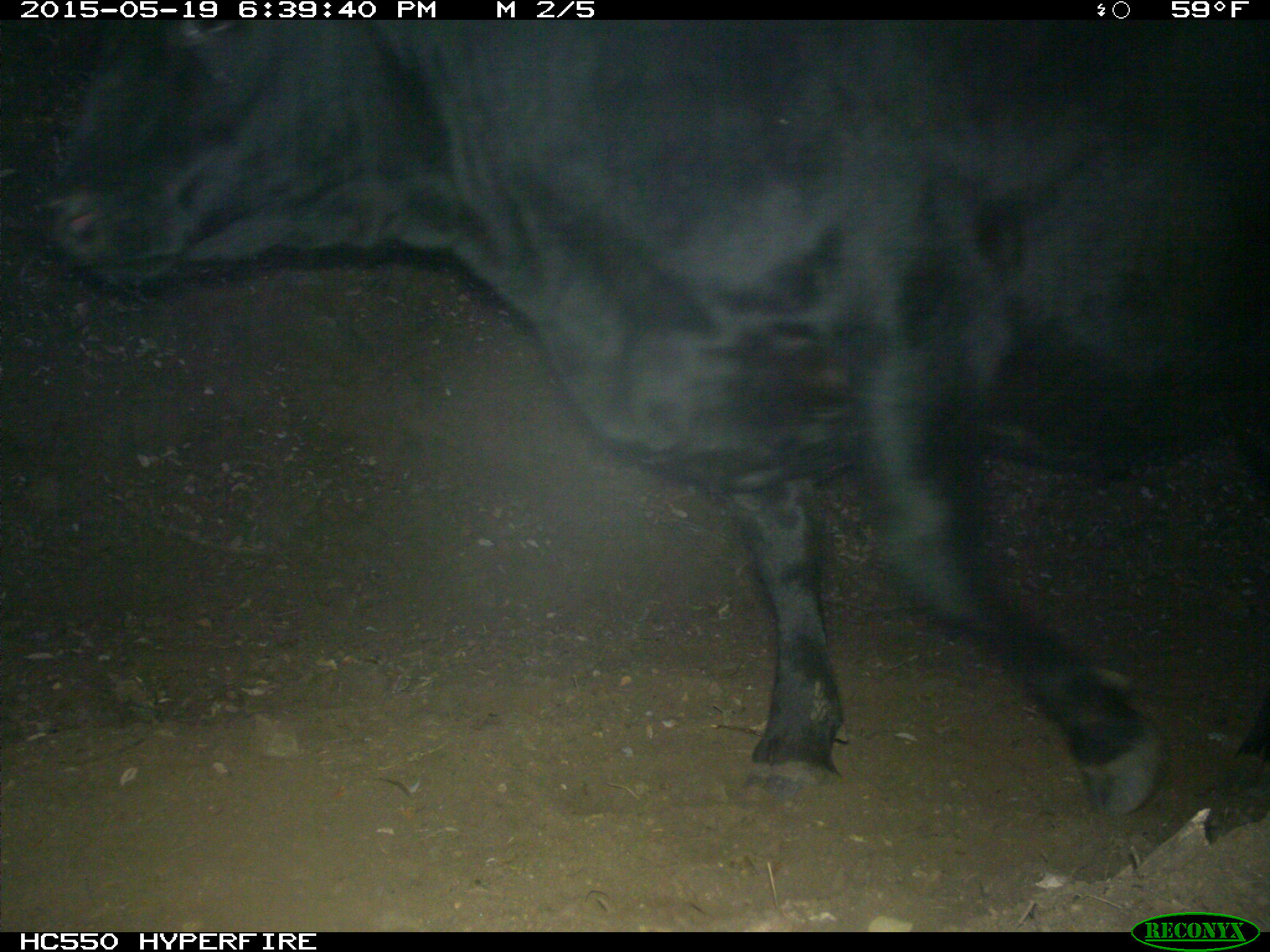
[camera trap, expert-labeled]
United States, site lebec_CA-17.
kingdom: Animalia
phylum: Chordata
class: Mammalia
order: Artiodactyla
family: Bovidae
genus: Bos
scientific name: Bos taurus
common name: domestic cow